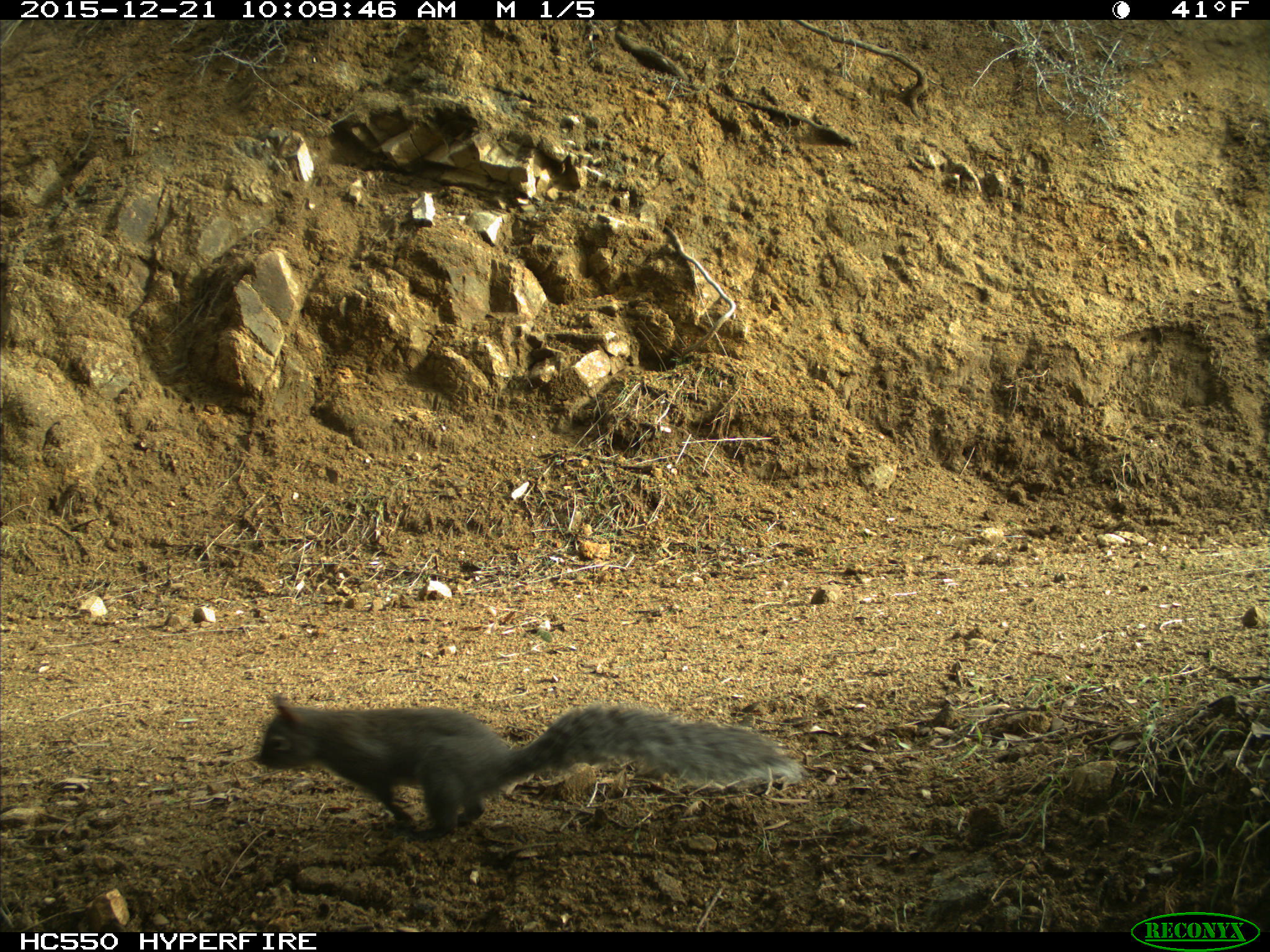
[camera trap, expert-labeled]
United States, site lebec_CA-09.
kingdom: Animalia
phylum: Chordata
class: Mammalia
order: Rodentia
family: Sciuridae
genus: Sciurus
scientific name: Sciurus carolinensis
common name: eastern gray squirrel